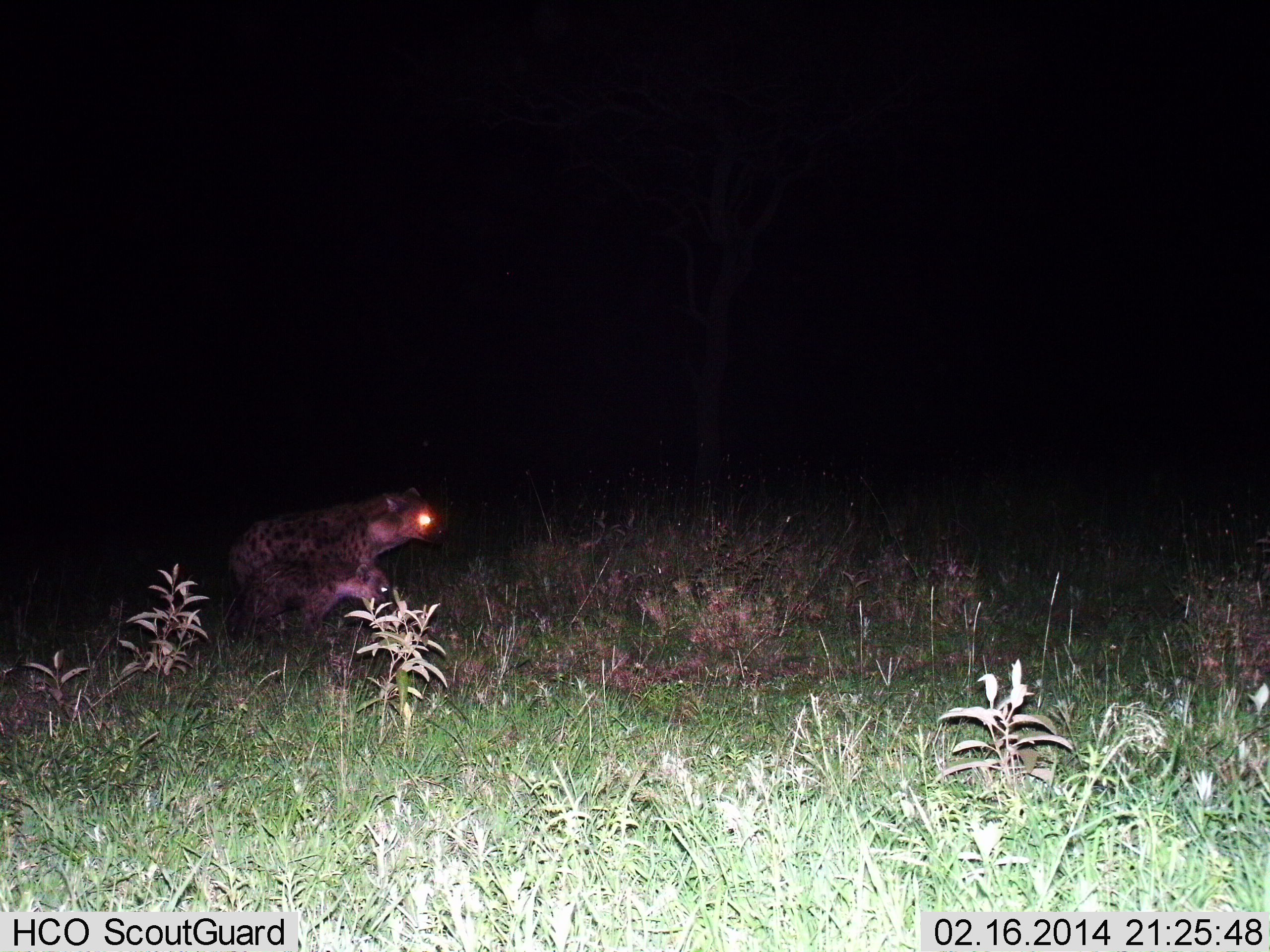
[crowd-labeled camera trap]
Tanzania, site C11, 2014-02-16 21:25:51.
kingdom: Animalia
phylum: Chordata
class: Mammalia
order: Carnivora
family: Hyaenidae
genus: Crocuta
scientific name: Crocuta crocuta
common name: spotted hyena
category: hyenaspotted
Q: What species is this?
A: Hyenaspotted (spotted hyena) (Crocuta crocuta).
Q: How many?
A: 1.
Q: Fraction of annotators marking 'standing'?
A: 30%.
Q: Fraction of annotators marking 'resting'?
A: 0%.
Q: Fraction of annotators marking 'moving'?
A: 70%.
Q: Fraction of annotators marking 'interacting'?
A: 0%.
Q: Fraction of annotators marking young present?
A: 30%.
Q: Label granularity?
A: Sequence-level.